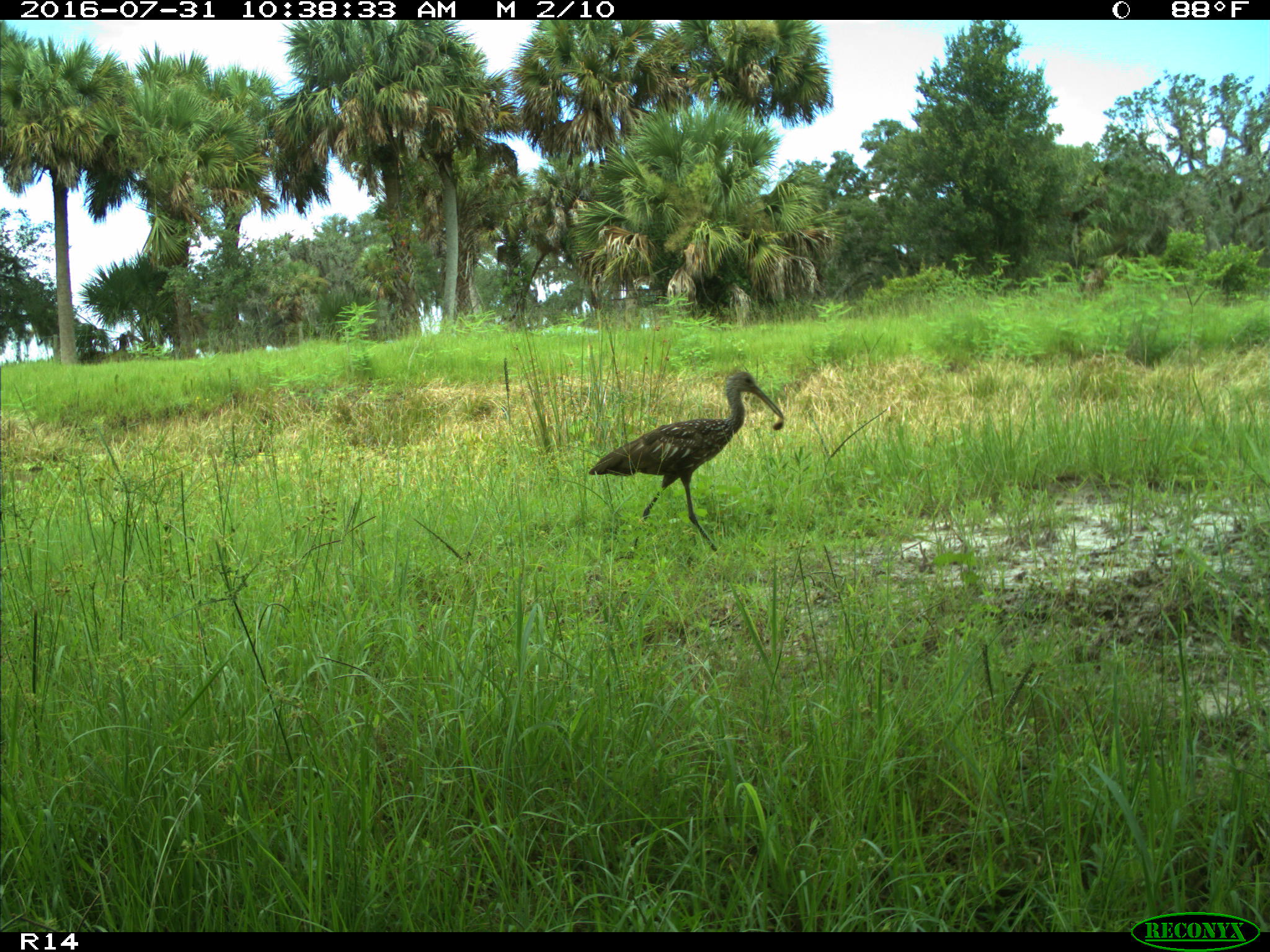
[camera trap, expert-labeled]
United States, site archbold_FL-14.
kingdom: Animalia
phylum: Chordata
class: Aves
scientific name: Aves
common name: birds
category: unidentified bird